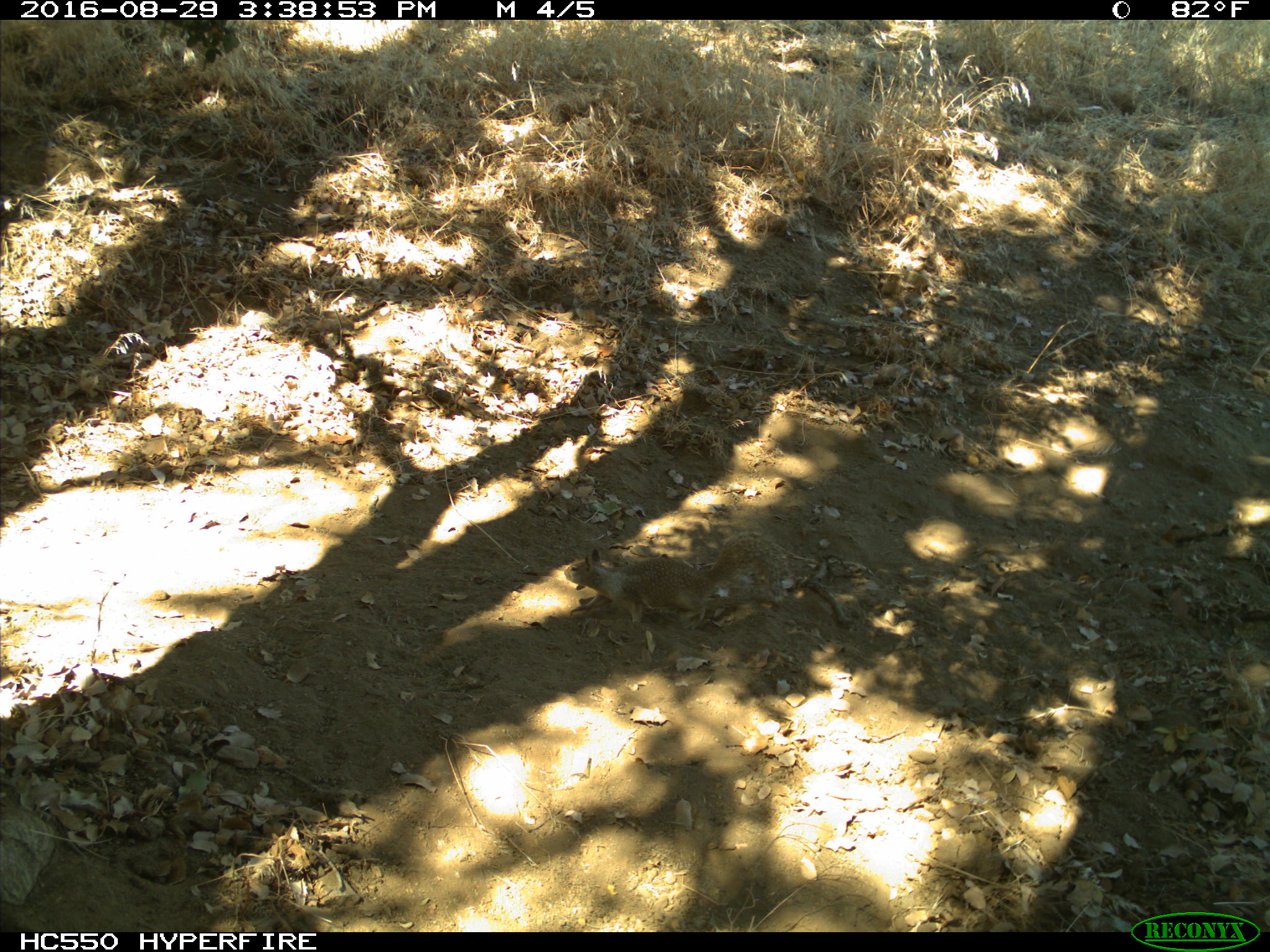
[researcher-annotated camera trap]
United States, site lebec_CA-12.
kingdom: Animalia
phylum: Chordata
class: Mammalia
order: Rodentia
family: Sciuridae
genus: Otospermophilus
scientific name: Otospermophilus beecheyi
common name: california ground squirrel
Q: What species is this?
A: Otospermophilus beecheyi (california ground squirrel).